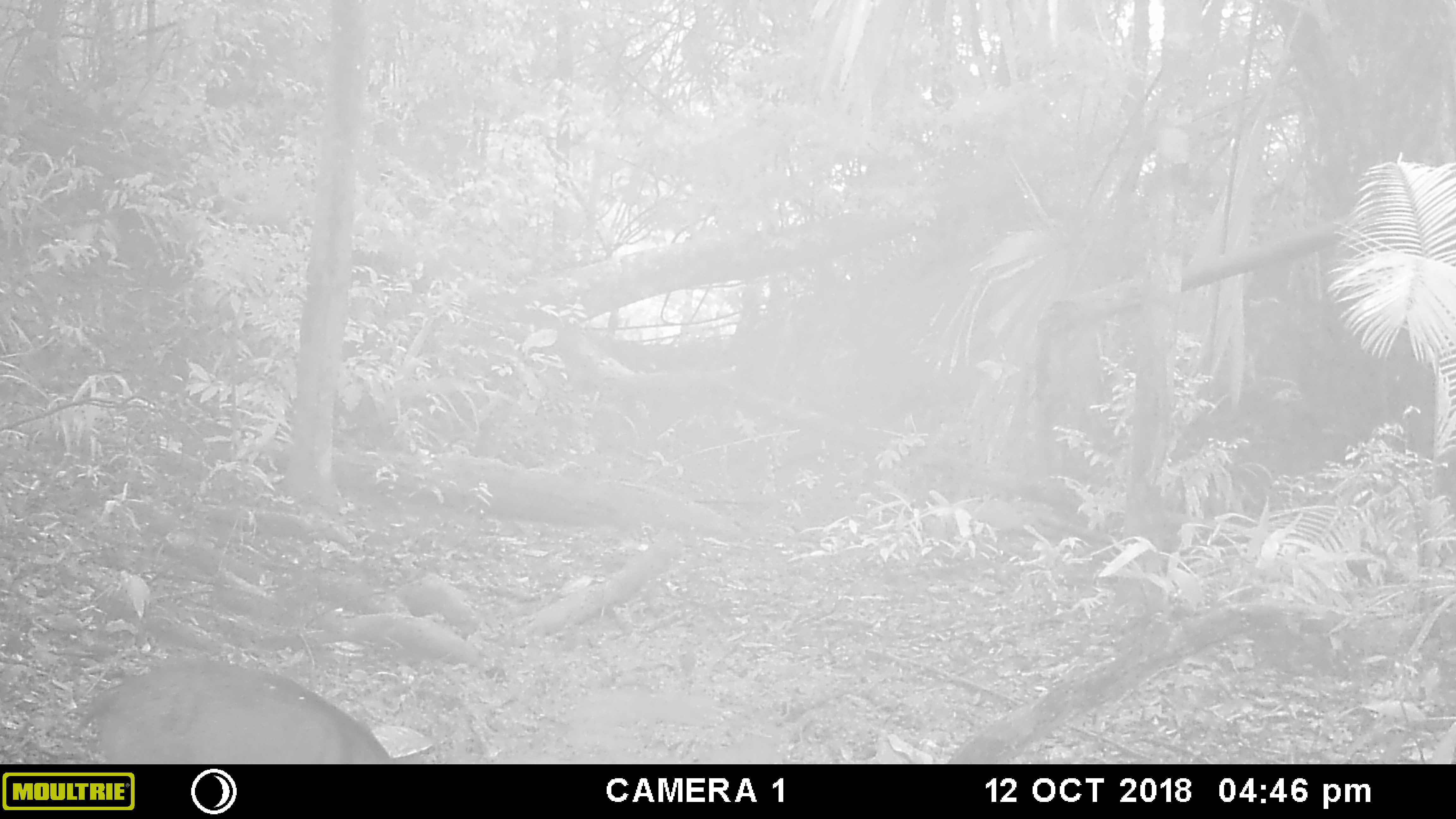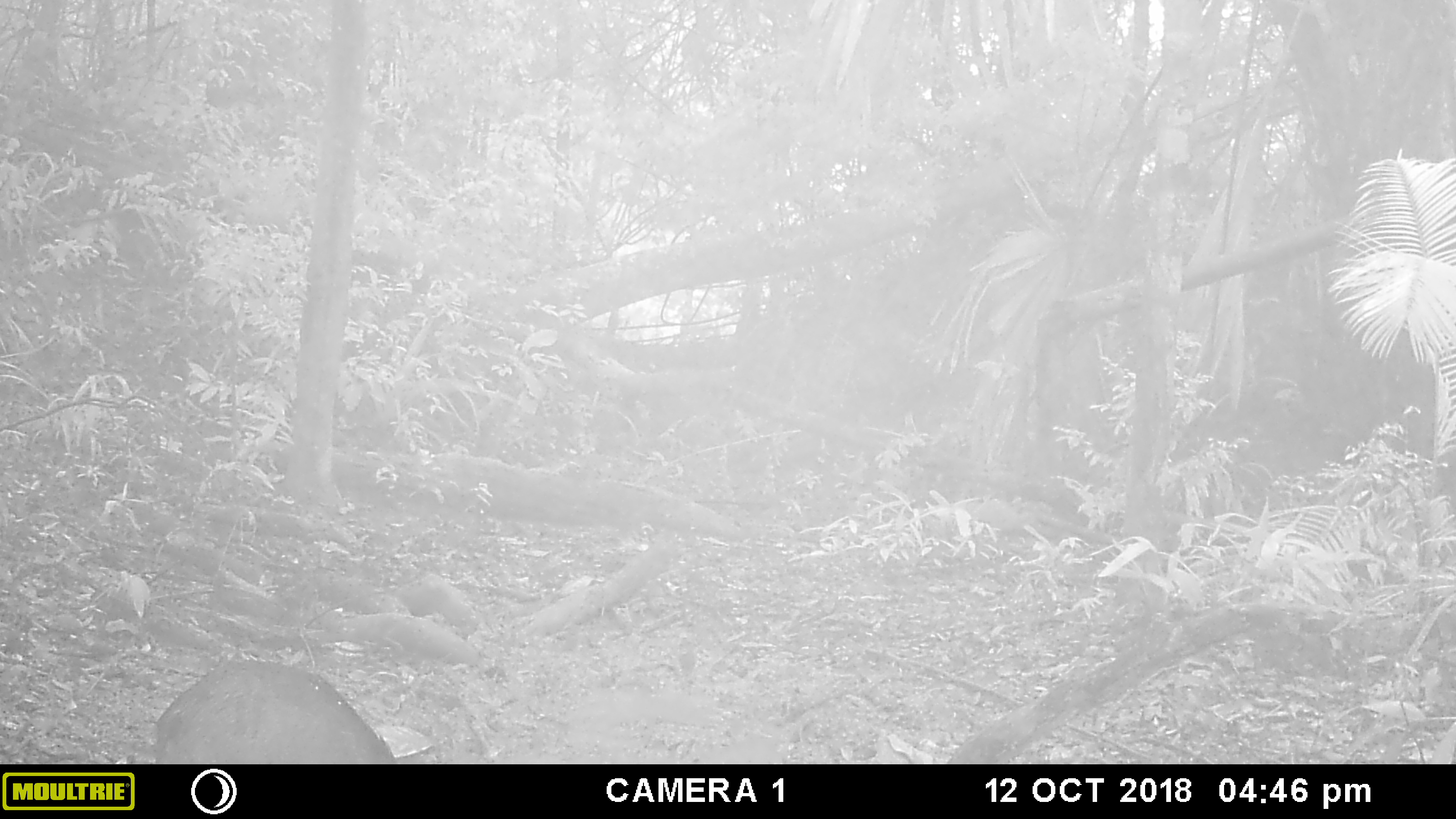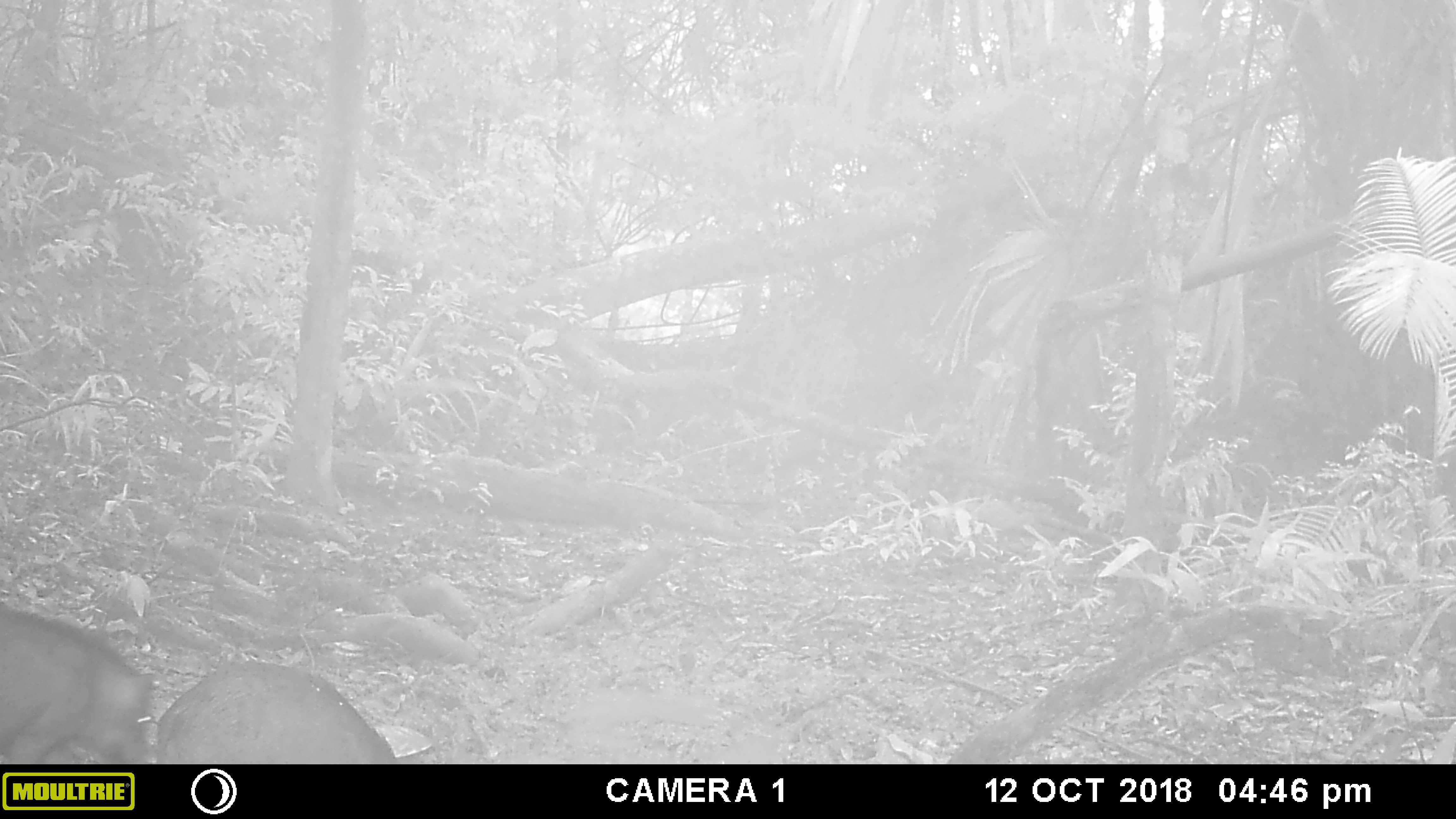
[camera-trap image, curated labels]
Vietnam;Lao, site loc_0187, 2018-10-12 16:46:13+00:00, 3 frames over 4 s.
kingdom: Animalia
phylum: Chordata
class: Mammalia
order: Artiodactyla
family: Suidae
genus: Sus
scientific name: Sus scrofa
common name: eurasian wild pig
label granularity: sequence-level